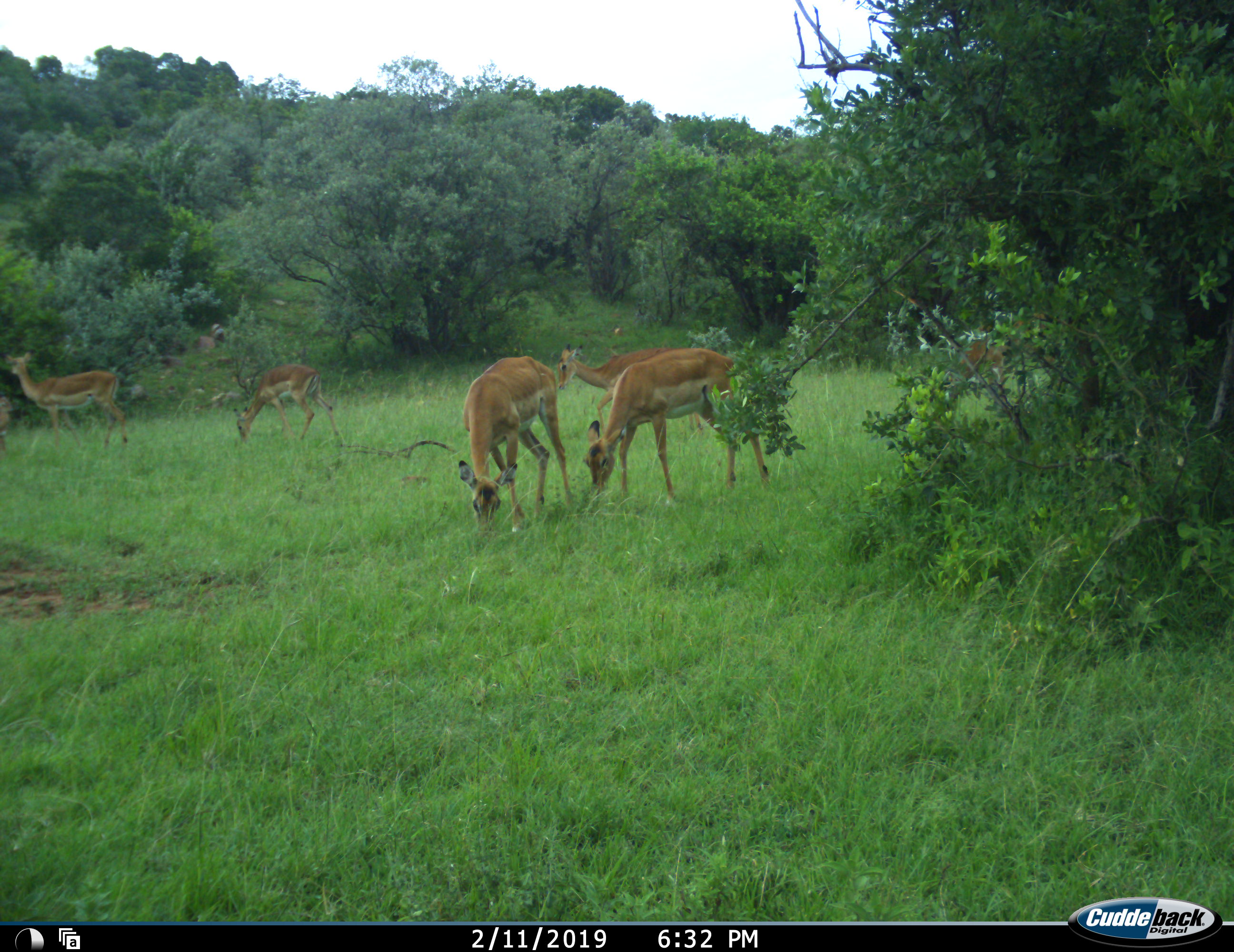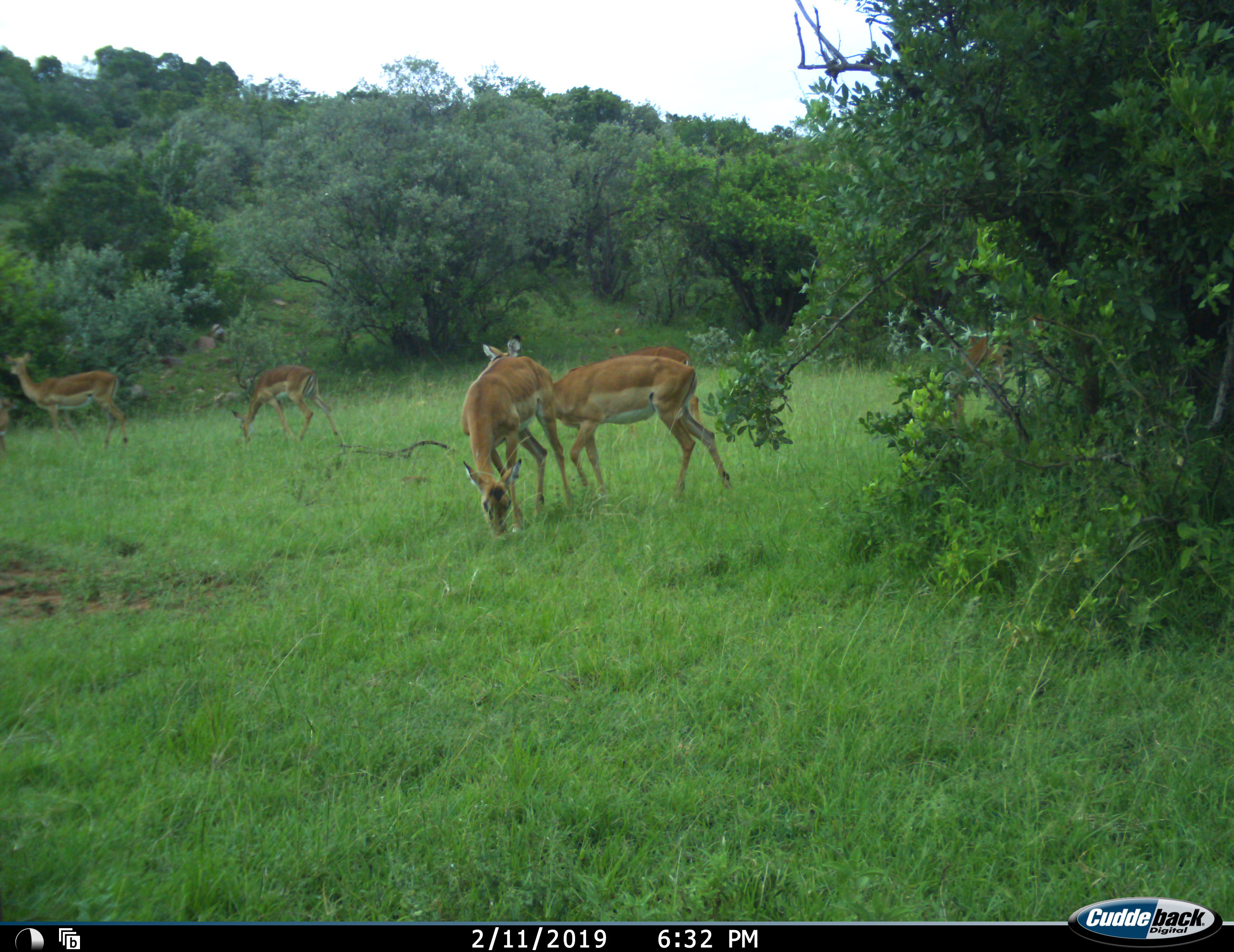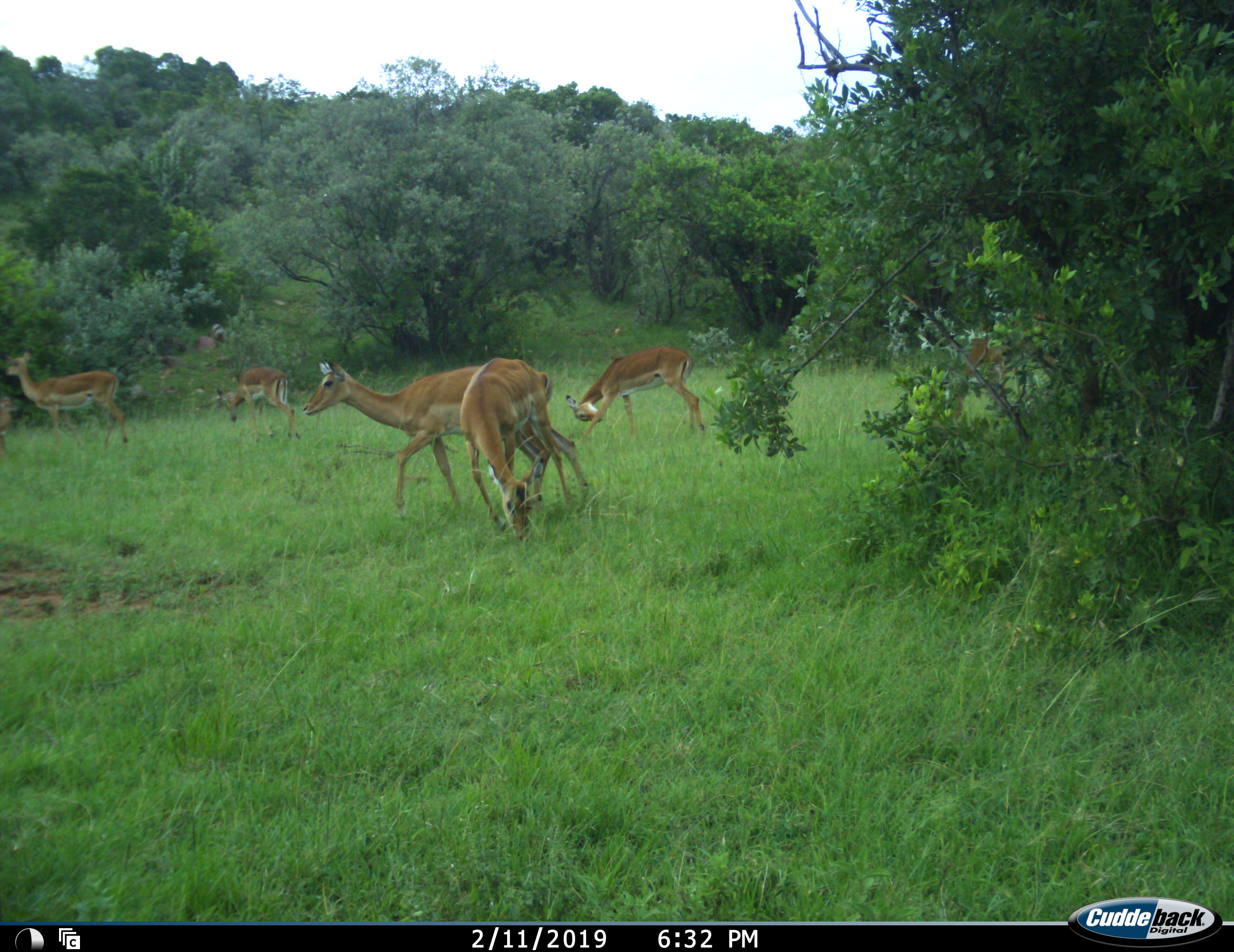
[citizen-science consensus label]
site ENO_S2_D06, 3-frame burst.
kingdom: Animalia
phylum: Chordata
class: Mammalia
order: Artiodactyla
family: Bovidae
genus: Aepyceros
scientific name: Aepyceros melampus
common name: impala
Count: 6.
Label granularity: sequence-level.